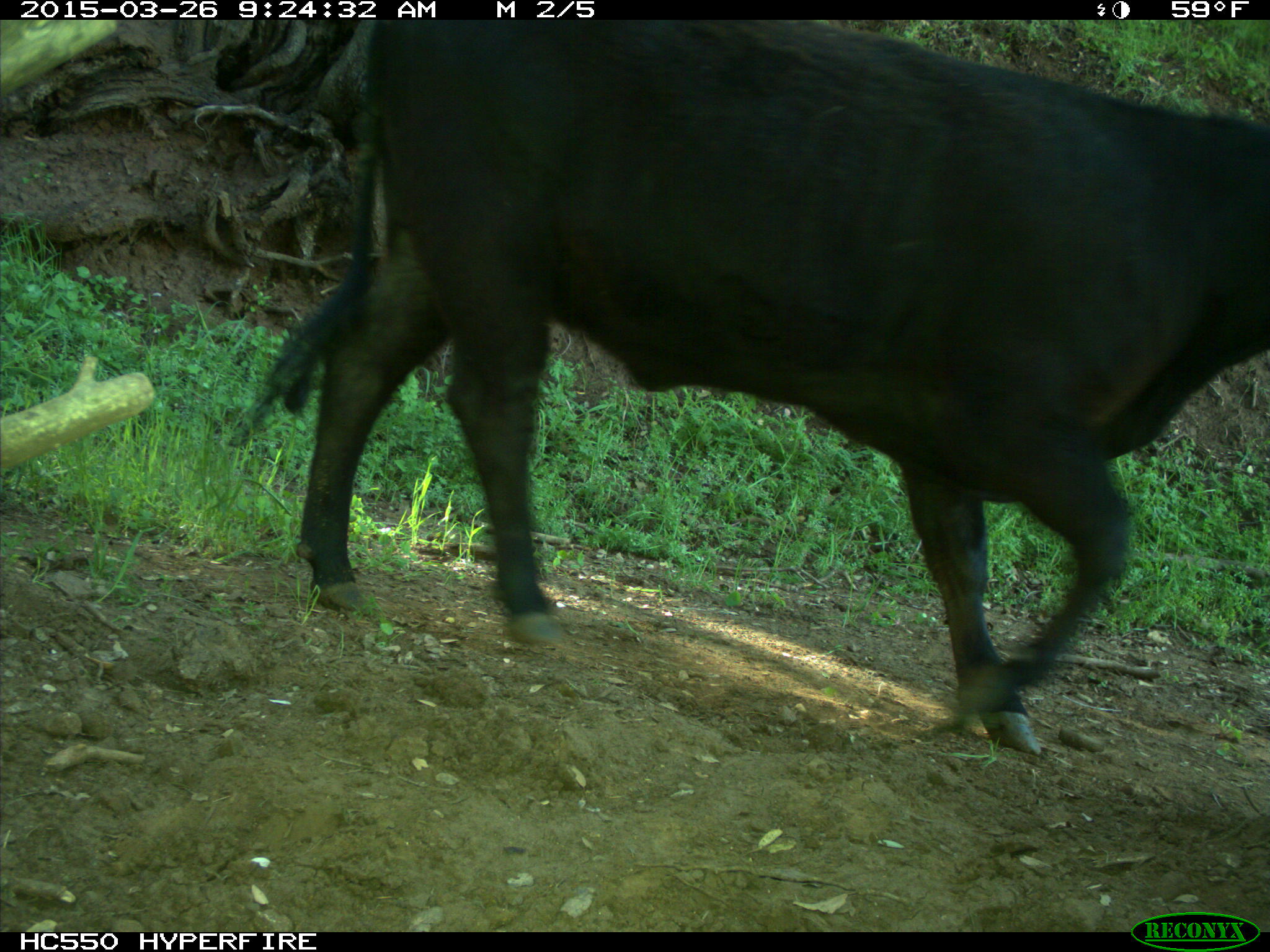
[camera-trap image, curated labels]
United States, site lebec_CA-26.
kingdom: Animalia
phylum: Chordata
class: Mammalia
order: Artiodactyla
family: Bovidae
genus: Bos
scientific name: Bos taurus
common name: domestic cow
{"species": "Bos taurus (domestic cow)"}